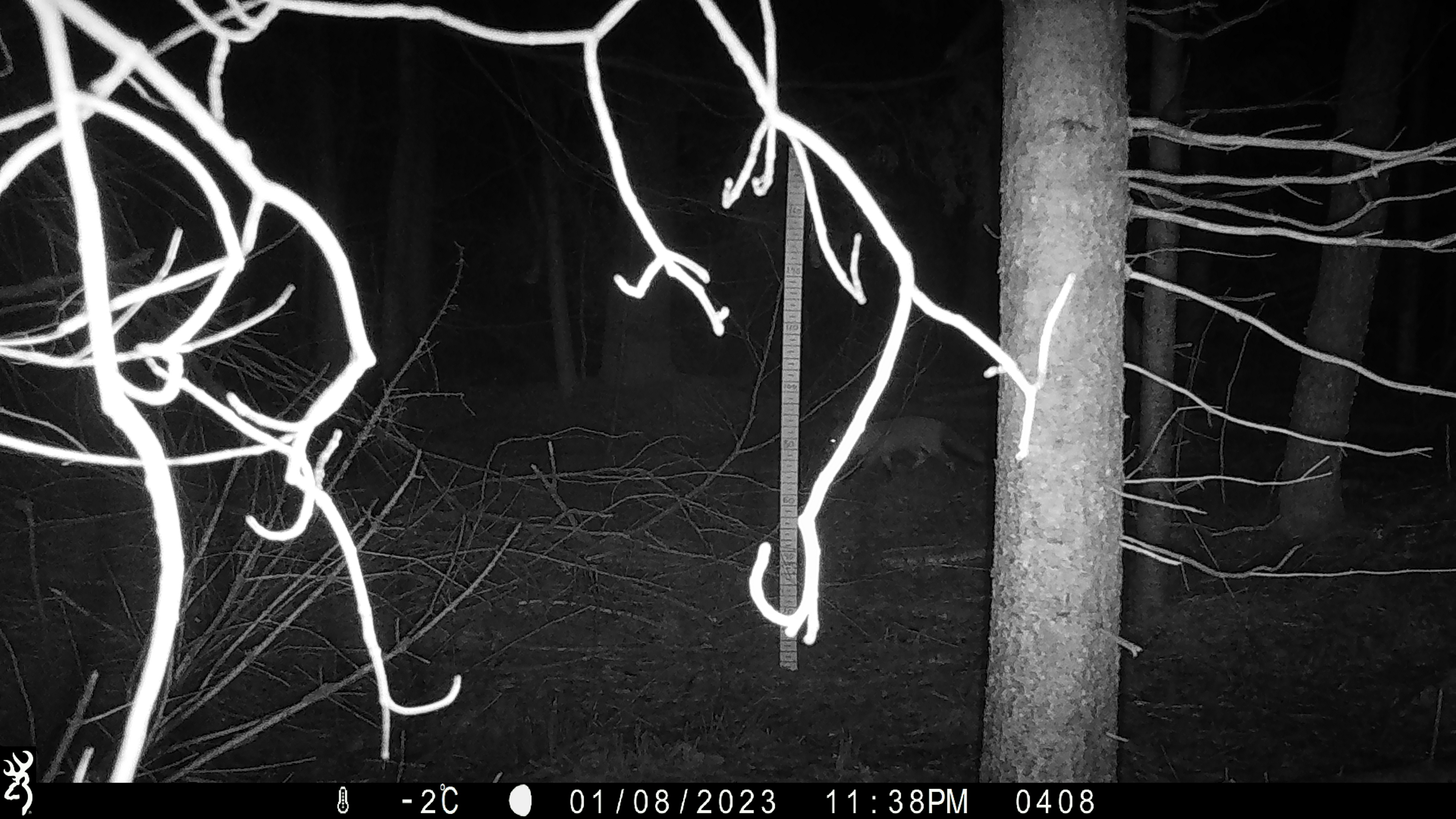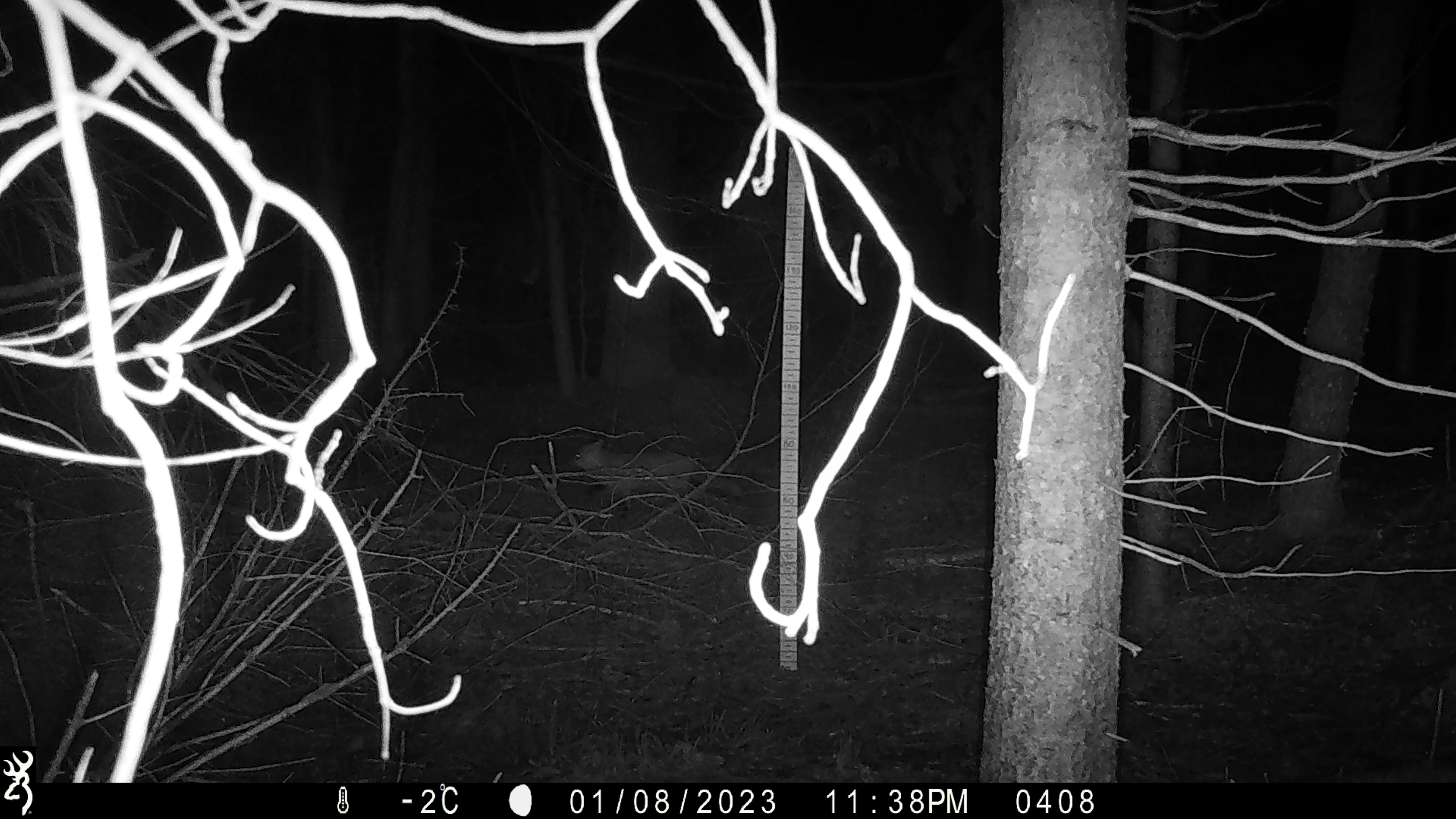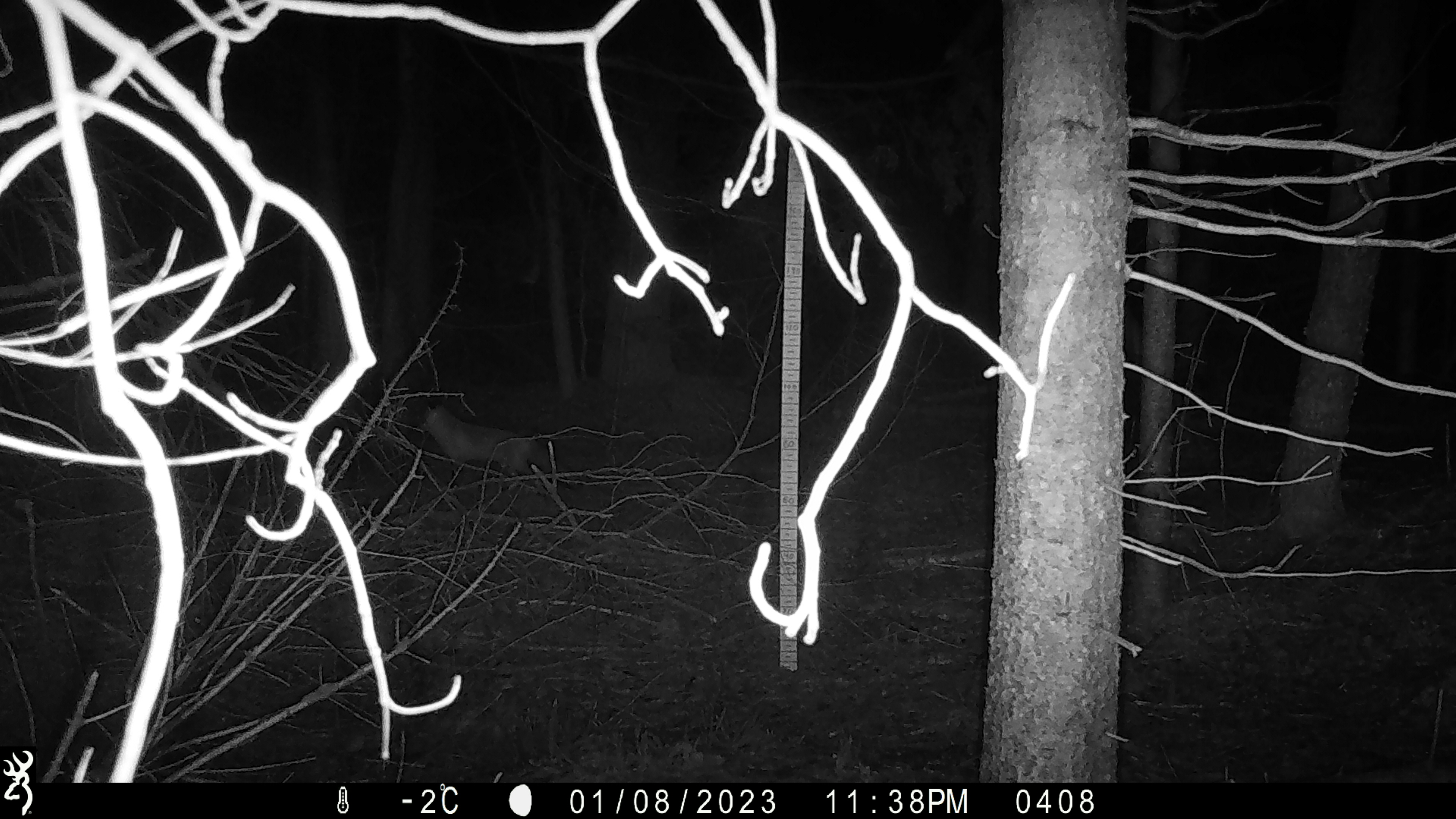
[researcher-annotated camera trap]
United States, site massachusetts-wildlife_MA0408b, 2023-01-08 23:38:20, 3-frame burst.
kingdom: Animalia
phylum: Chordata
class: Mammalia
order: Carnivora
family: Canidae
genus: Vulpes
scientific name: Vulpes vulpes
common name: red fox